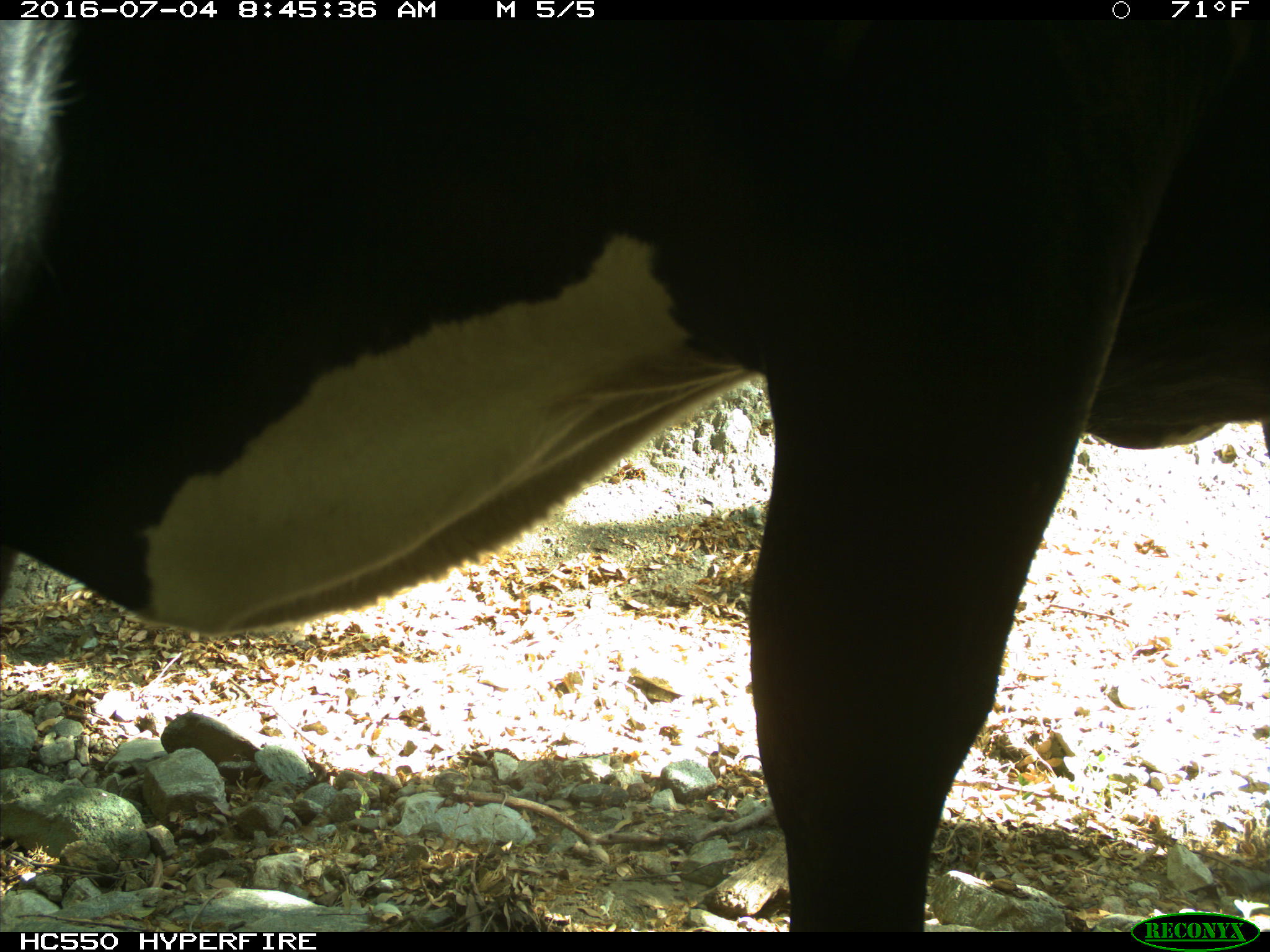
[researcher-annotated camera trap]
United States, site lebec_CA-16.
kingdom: Animalia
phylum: Chordata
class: Mammalia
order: Artiodactyla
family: Bovidae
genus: Bos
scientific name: Bos taurus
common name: domestic cow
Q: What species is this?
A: Bos taurus (domestic cow).